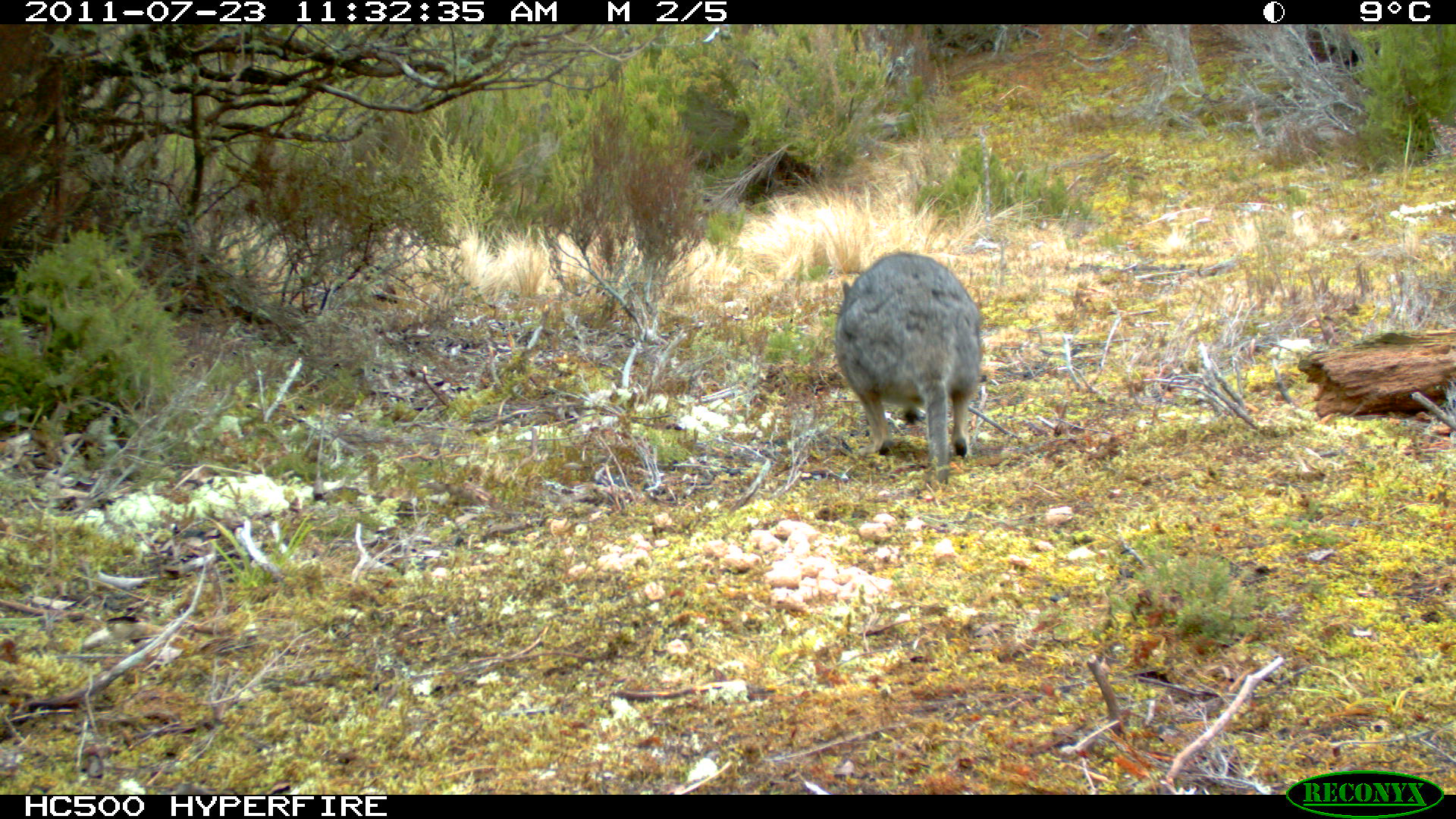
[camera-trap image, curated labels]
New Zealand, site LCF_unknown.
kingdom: Animalia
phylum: Chordata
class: Mammalia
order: Diprotodontia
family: Macropodidae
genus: Notamacropus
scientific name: Notamacropus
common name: wallaby